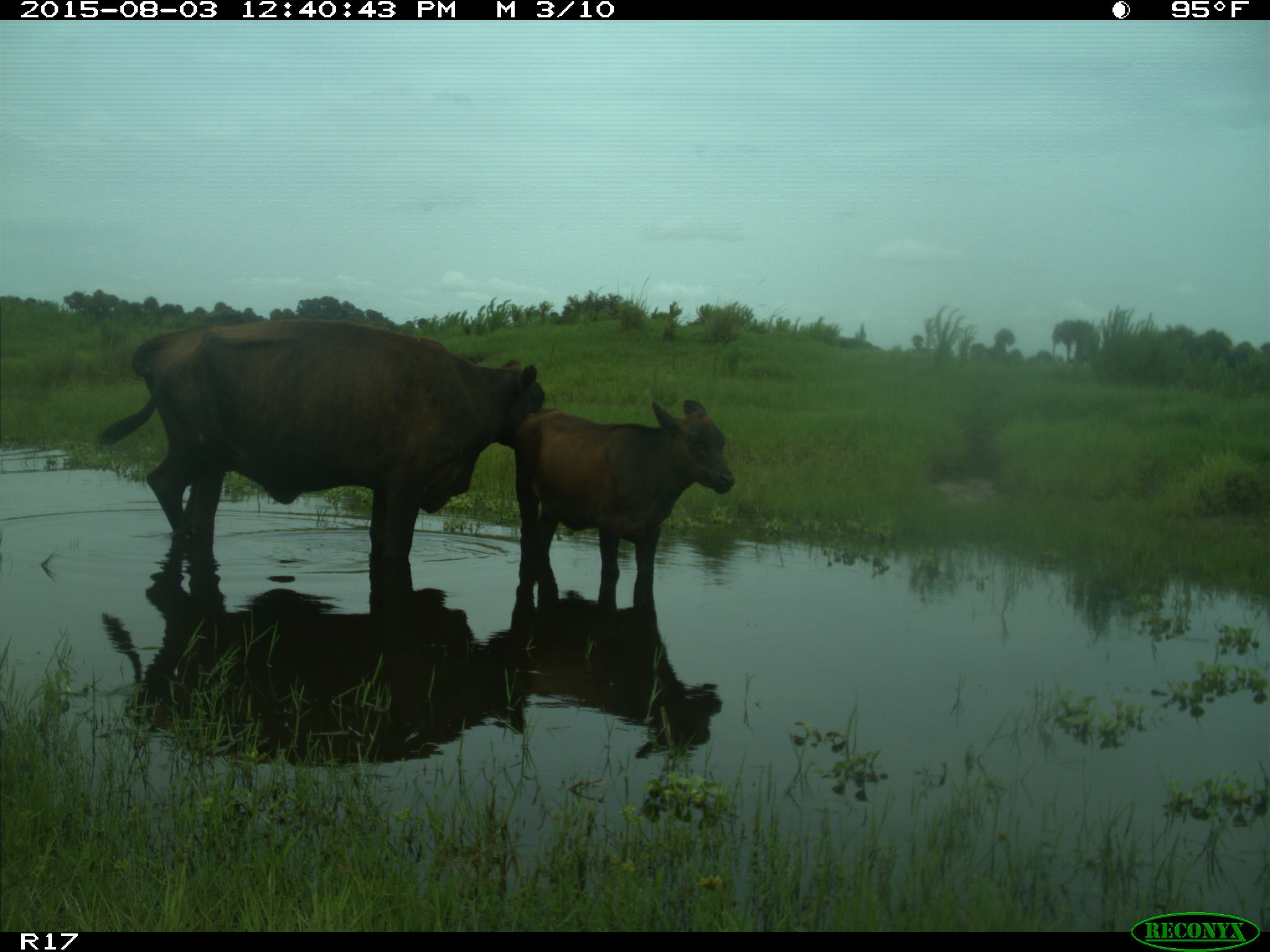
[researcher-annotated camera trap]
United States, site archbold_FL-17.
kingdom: Animalia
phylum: Chordata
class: Mammalia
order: Artiodactyla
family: Bovidae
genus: Bos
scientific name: Bos taurus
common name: domestic cow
Bos taurus (domestic cow).